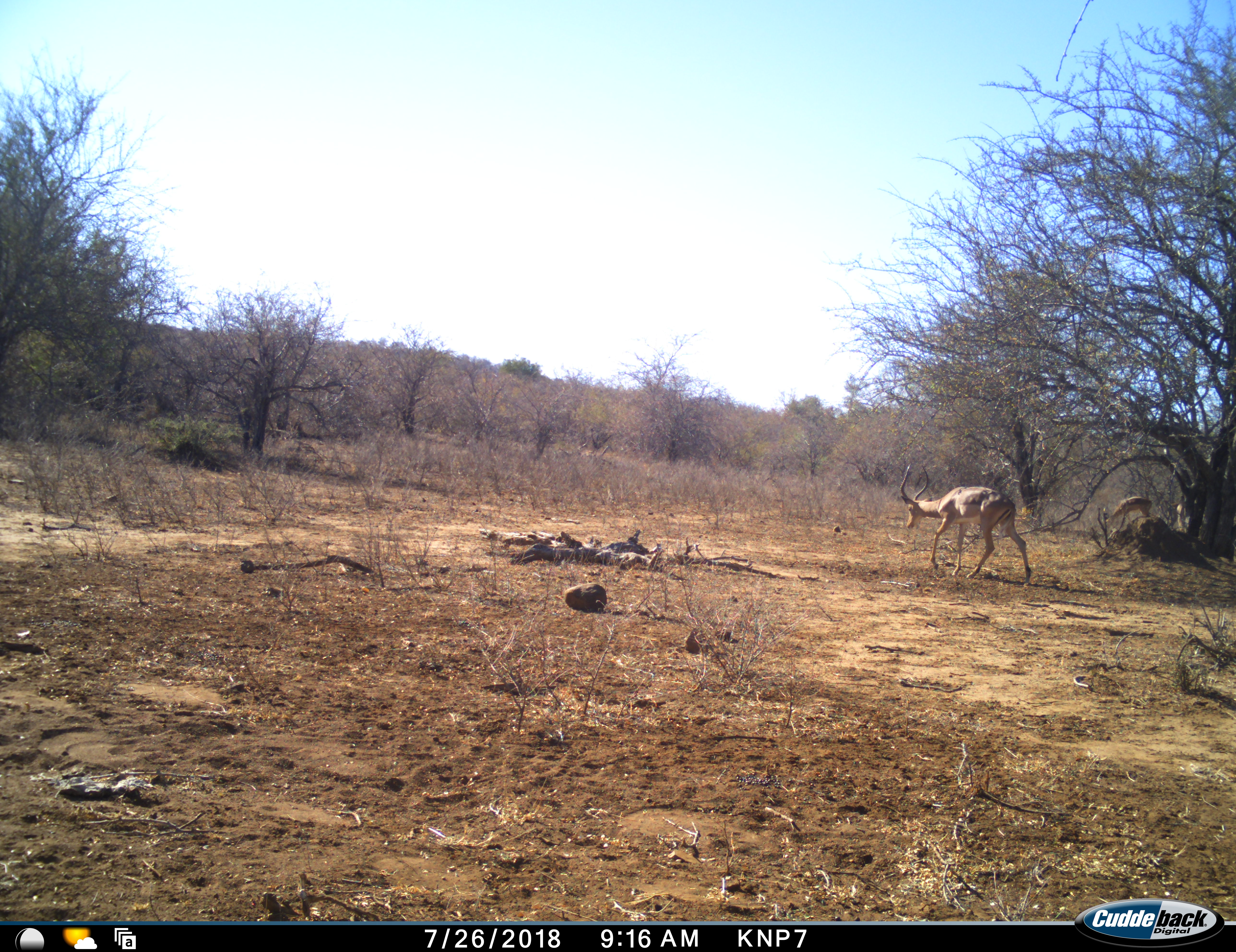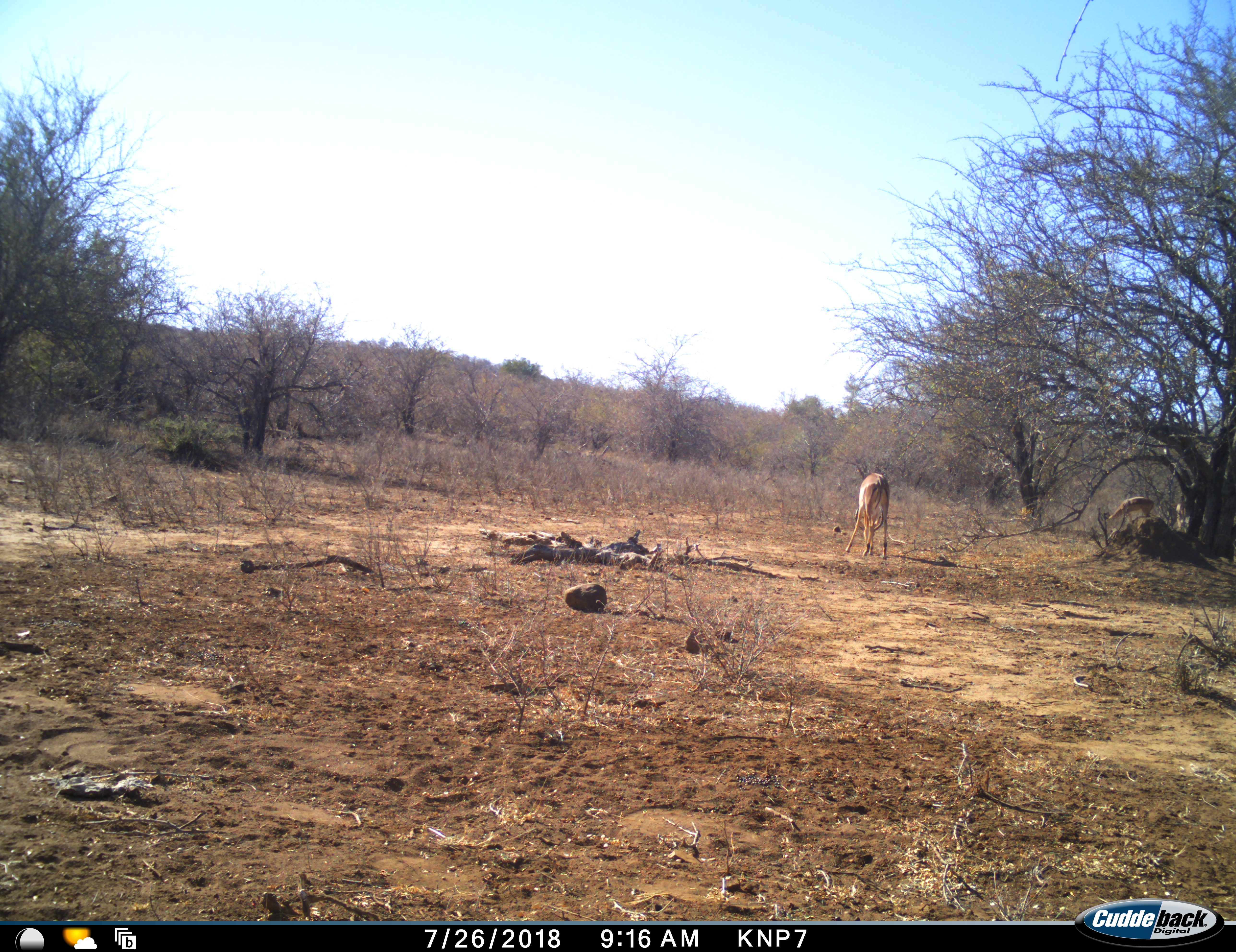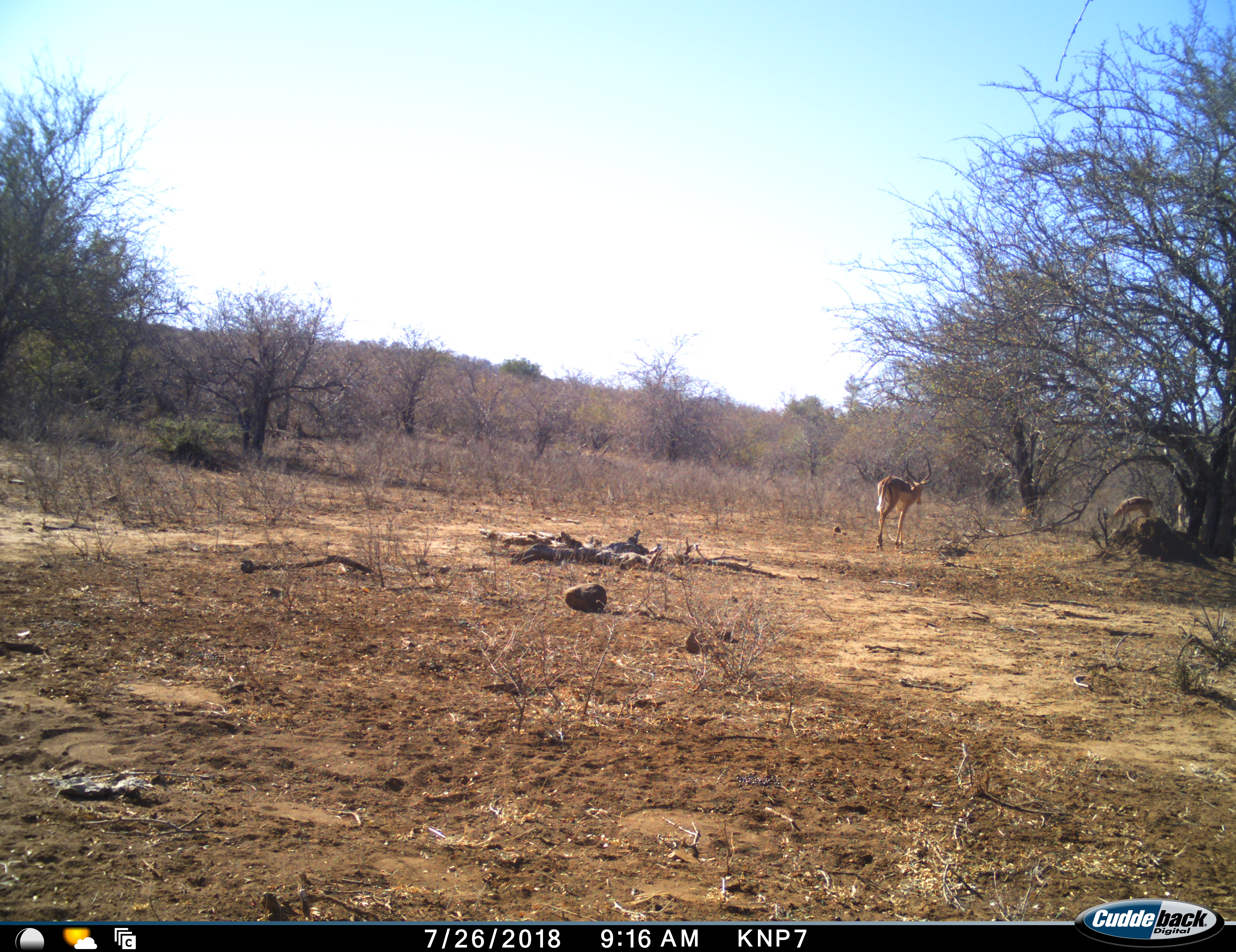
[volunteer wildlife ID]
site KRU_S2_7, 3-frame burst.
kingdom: Animalia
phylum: Chordata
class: Mammalia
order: Artiodactyla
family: Bovidae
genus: Aepyceros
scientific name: Aepyceros melampus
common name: impala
Impala (Aepyceros melampus), count 2. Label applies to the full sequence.